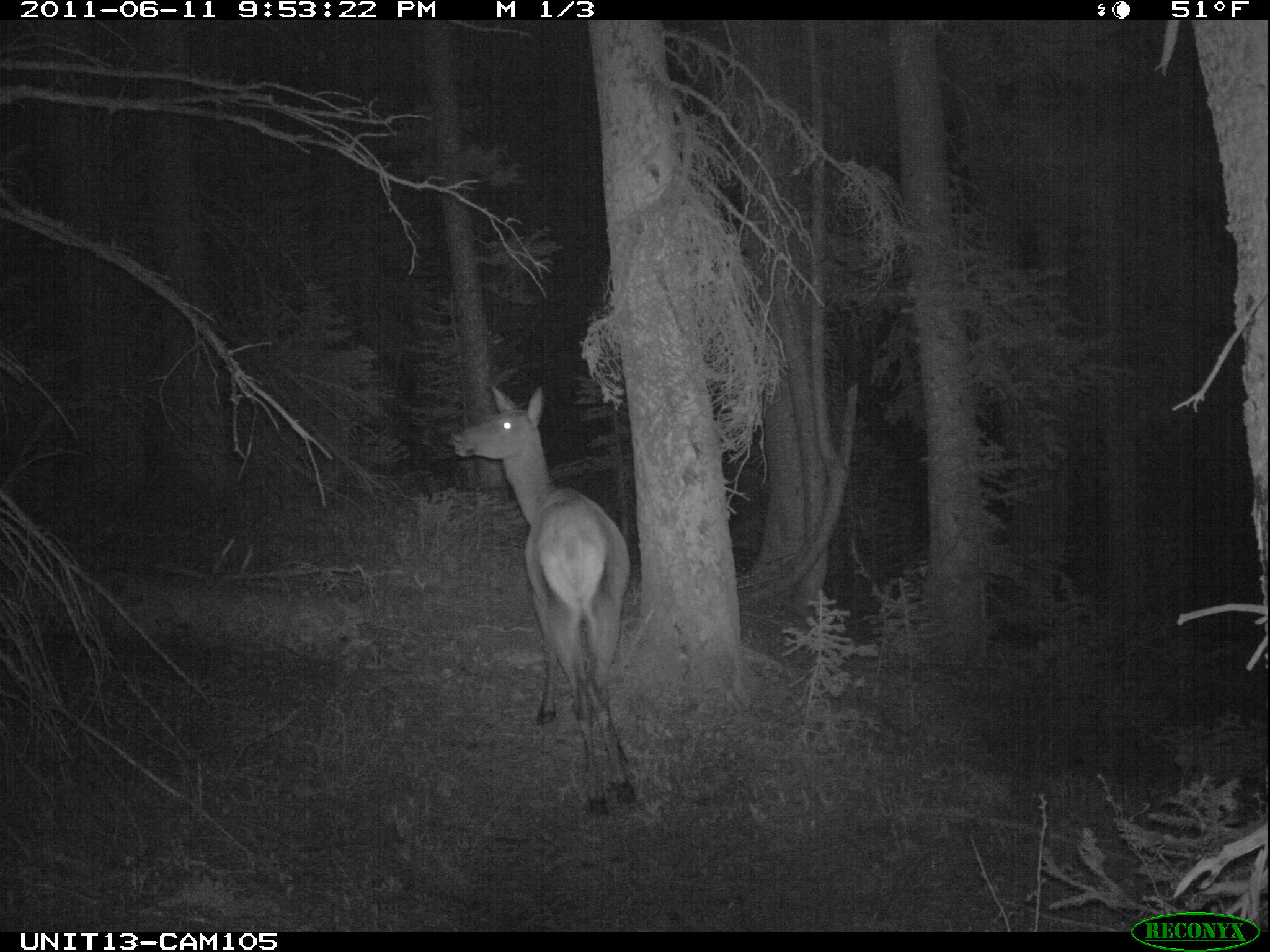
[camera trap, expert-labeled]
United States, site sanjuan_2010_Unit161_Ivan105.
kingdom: Animalia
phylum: Chordata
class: Mammalia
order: Artiodactyla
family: Cervidae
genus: Cervus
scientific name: Cervus elaphus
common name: red deer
Cervus elaphus (red deer).